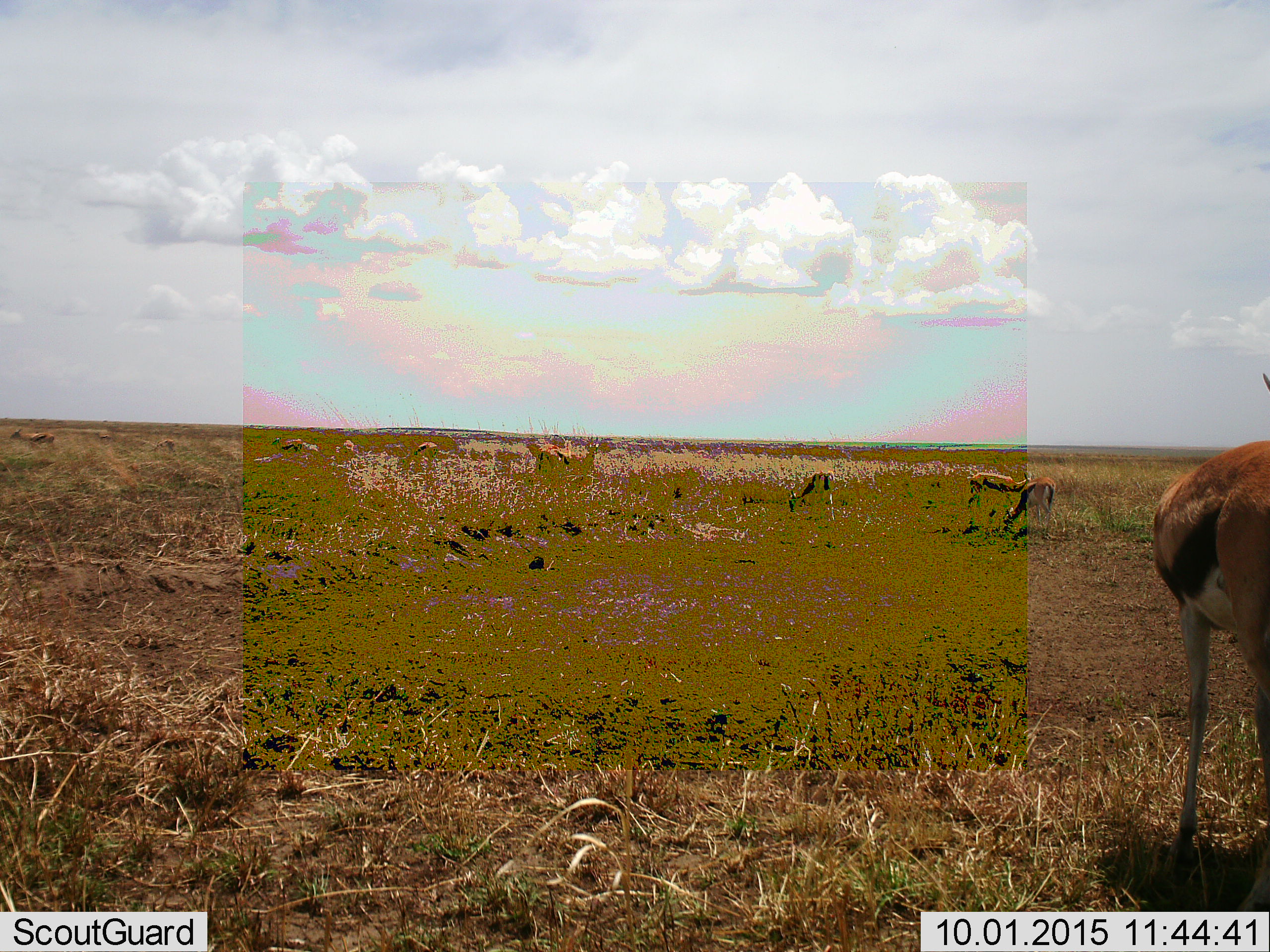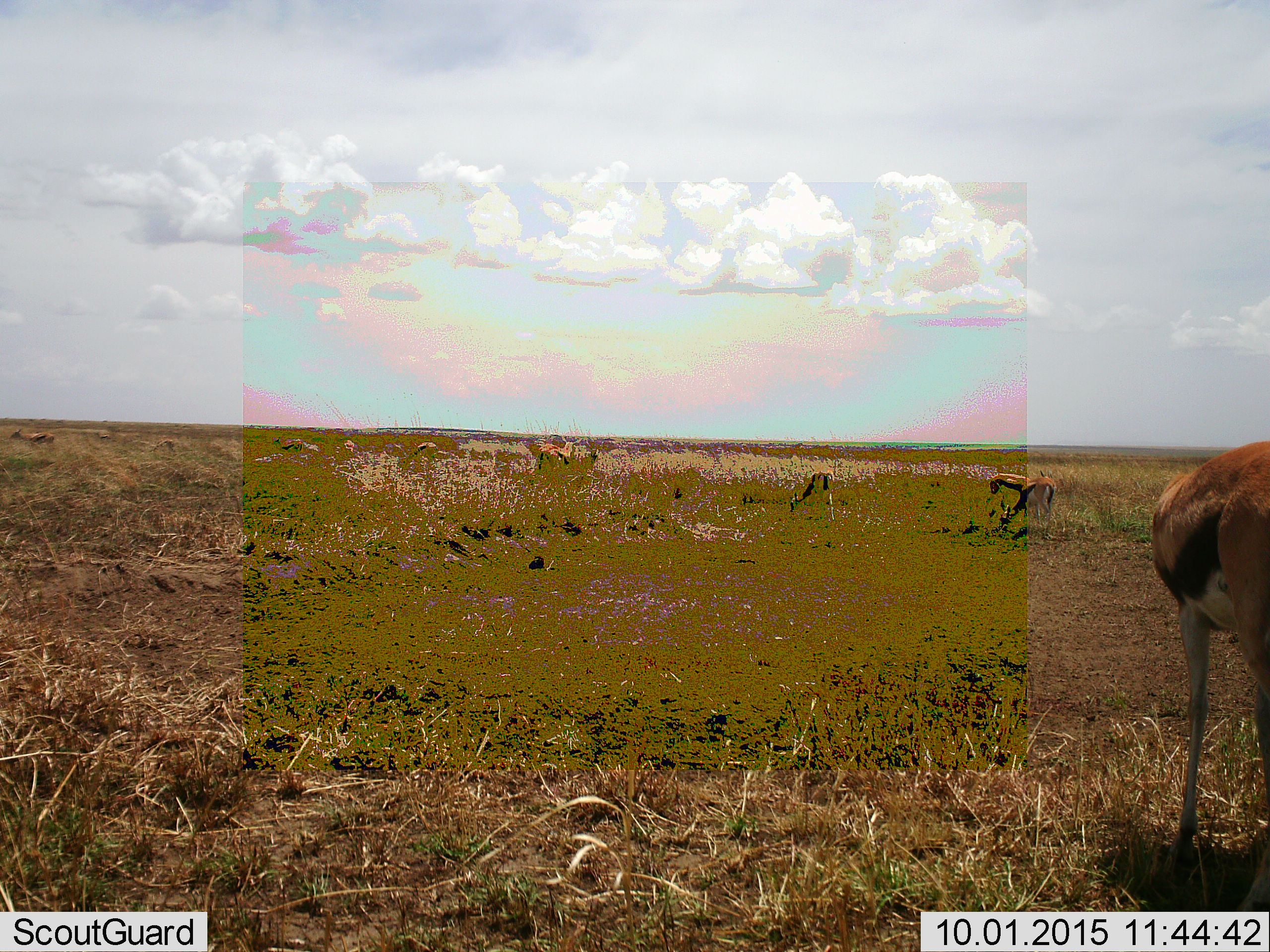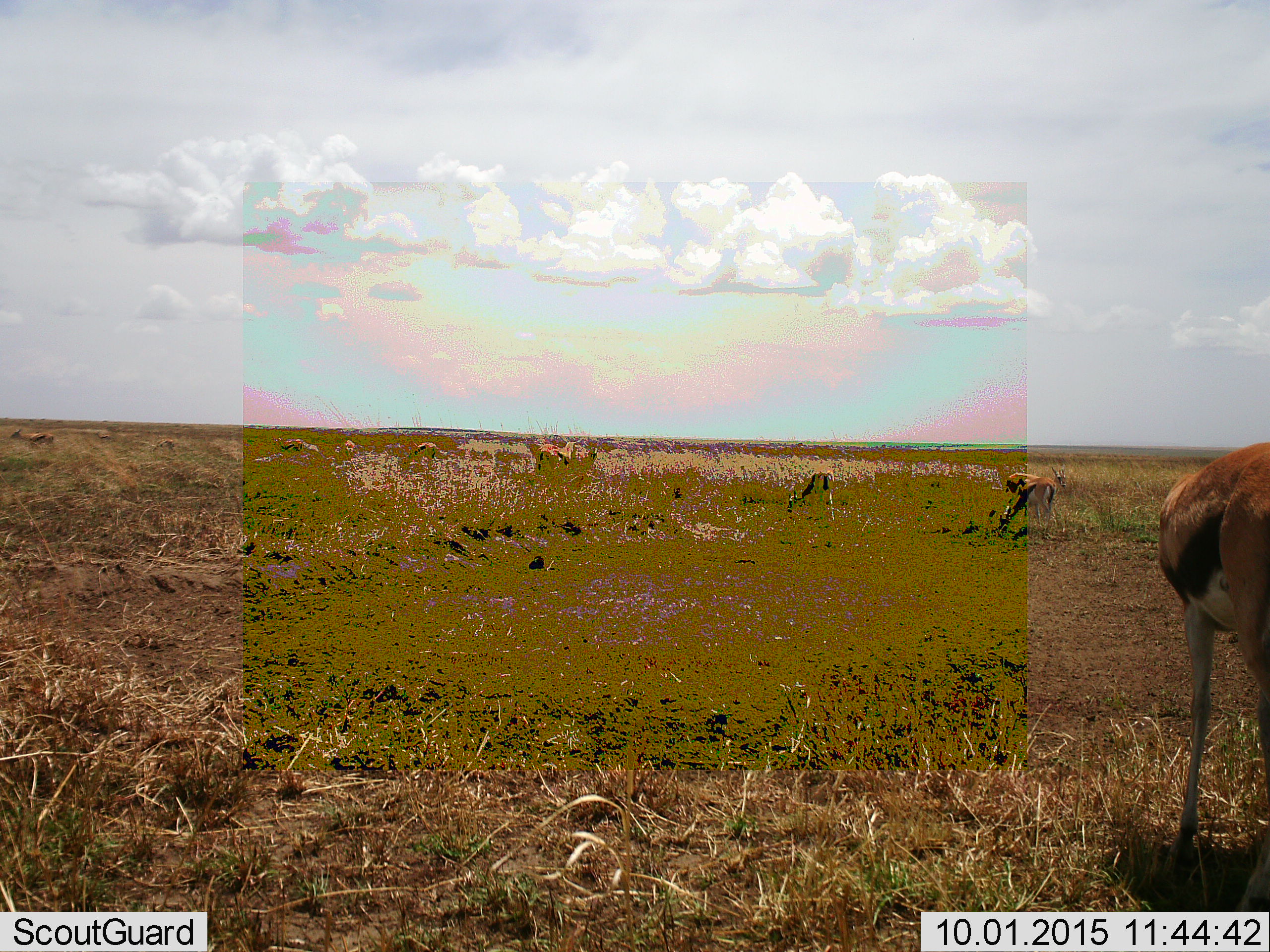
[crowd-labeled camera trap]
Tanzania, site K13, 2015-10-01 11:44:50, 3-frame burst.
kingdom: Animalia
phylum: Chordata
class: Mammalia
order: Artiodactyla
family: Bovidae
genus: Eudorcas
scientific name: Eudorcas thomsonii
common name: thomson's gazelle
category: gazellethomsons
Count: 10.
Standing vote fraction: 100%.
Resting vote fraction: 0%.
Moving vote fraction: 33%.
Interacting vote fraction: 0%.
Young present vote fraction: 22%.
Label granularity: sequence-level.